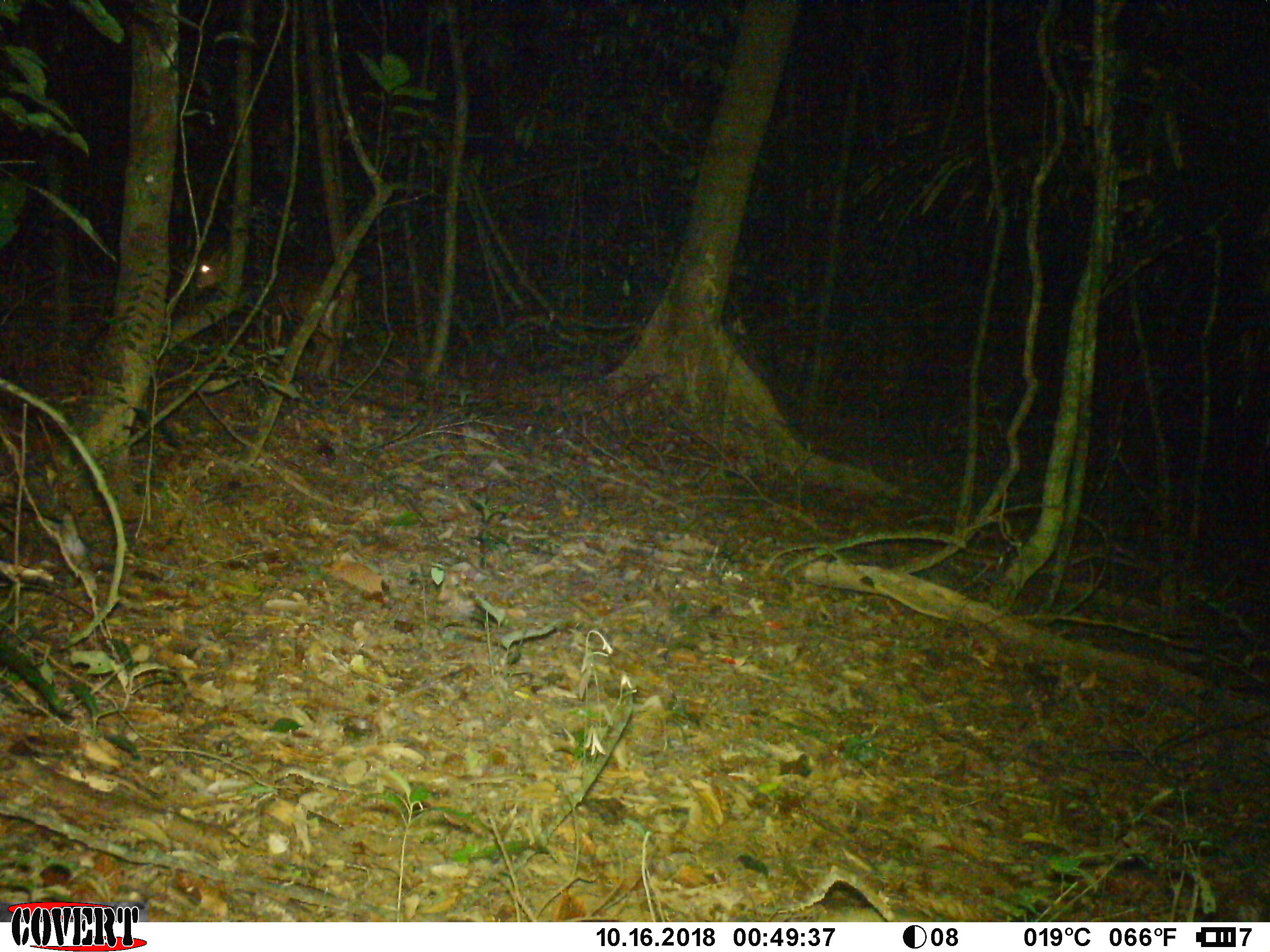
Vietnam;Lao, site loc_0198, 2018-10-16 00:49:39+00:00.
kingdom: Animalia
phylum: Chordata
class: Mammalia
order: Artiodactyla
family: Cervidae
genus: Muntiacus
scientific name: Muntiacus vuquangensis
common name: large-antlered muntjac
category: large antlered muntjac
Large antlered muntjac (large-antlered muntjac) (Muntiacus vuquangensis). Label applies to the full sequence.